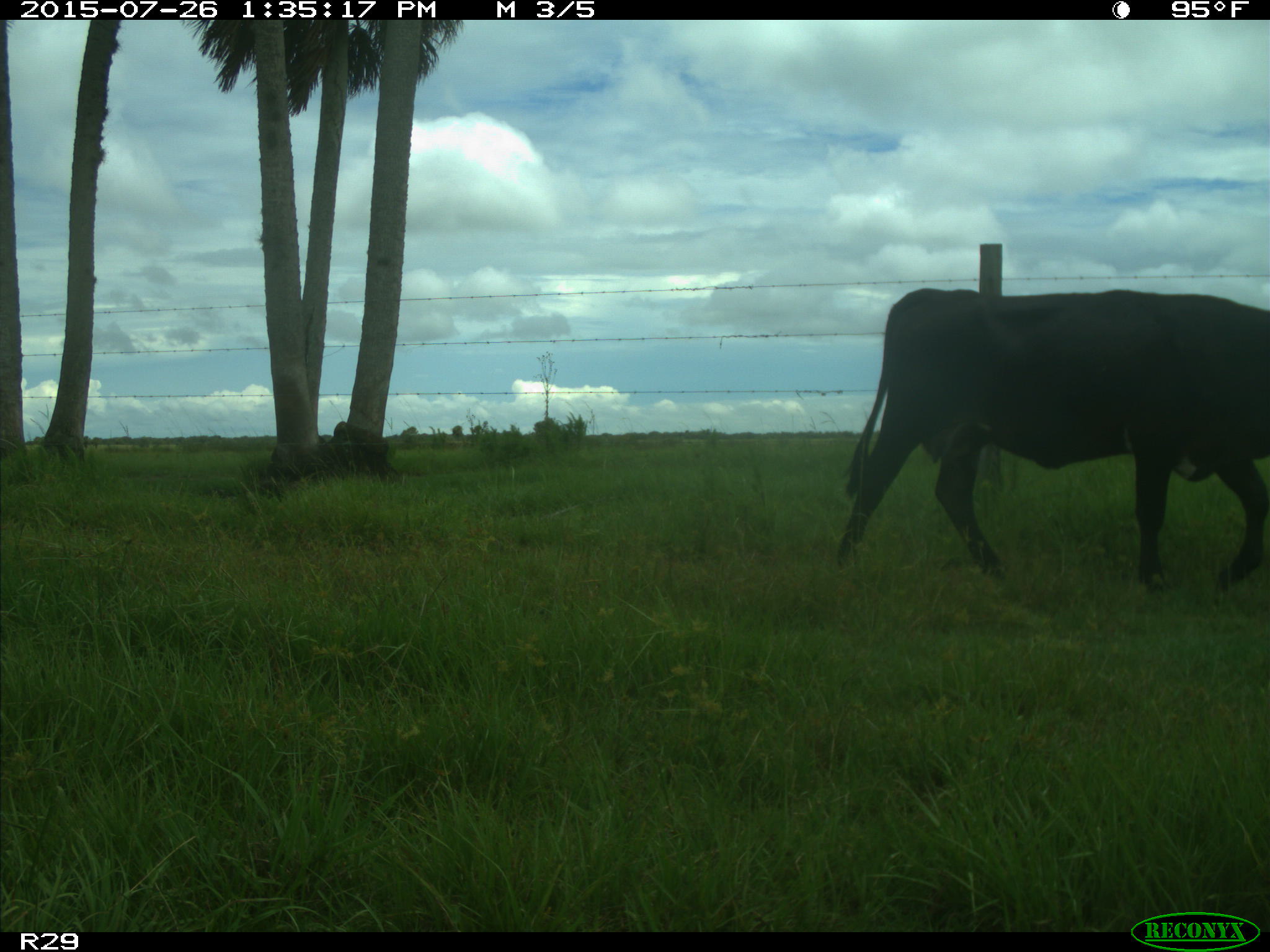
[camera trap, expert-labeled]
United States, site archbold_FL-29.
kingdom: Animalia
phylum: Chordata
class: Mammalia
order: Artiodactyla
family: Bovidae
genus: Bos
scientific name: Bos taurus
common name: domestic cow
Bos taurus (domestic cow).